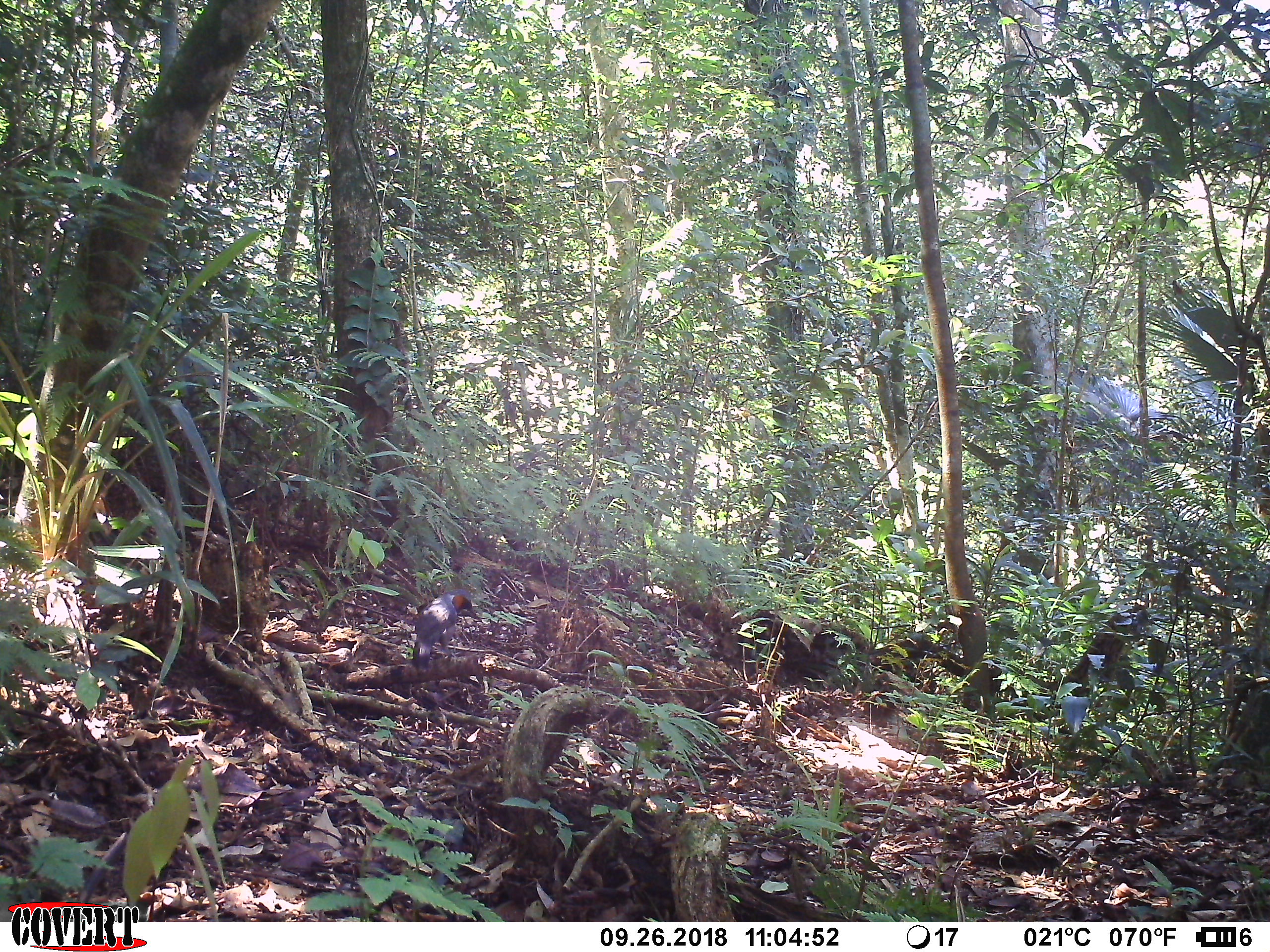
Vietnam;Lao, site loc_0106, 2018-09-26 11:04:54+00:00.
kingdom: Animalia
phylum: Chordata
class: Aves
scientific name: Aves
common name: bird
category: unidentified bird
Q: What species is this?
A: Unidentified bird (bird) (Aves).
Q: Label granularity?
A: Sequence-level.